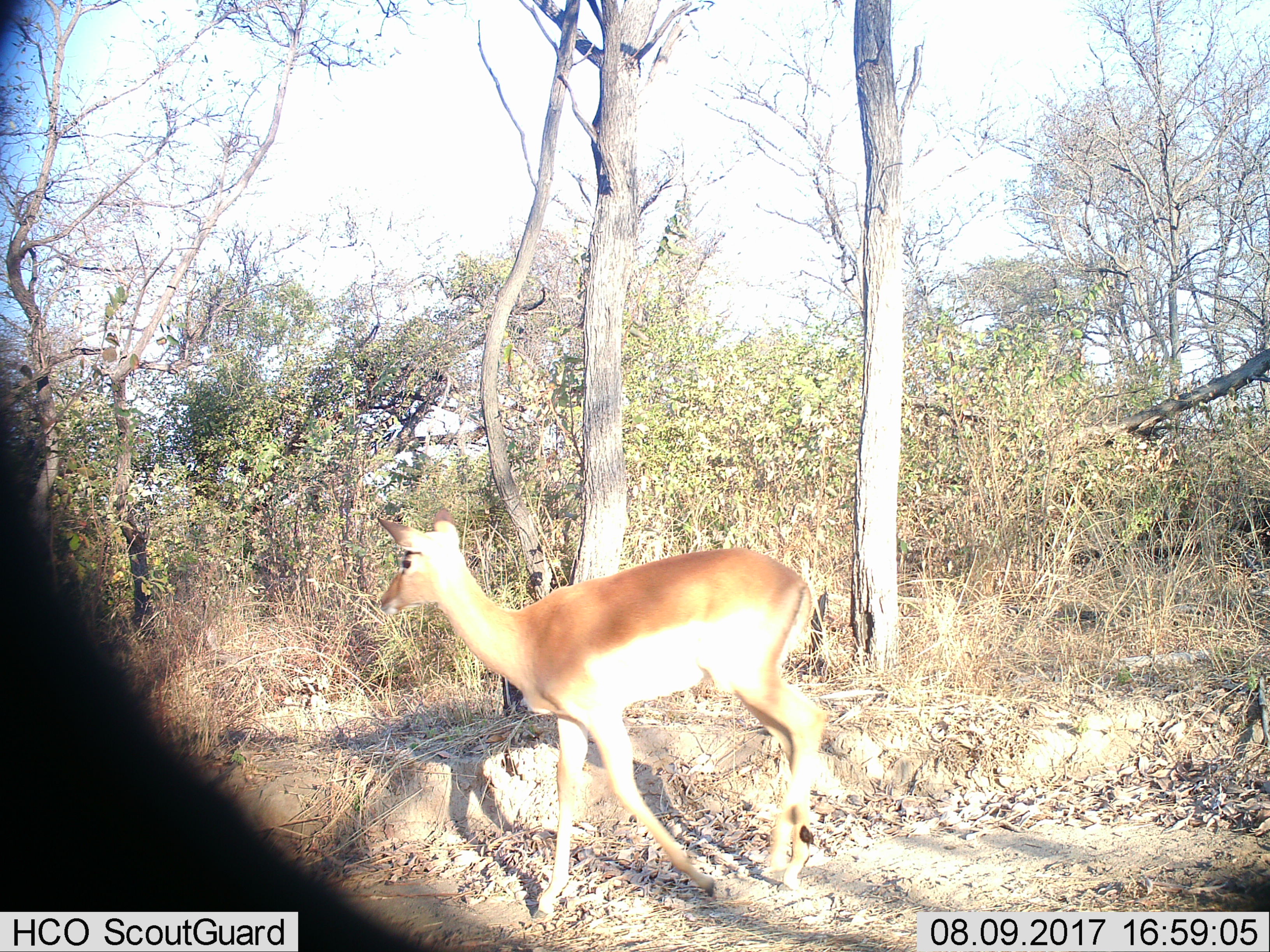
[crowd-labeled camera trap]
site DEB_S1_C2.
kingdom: Animalia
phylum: Chordata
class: Mammalia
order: Artiodactyla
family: Bovidae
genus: Aepyceros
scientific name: Aepyceros melampus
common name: impala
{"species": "impala (Aepyceros melampus)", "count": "1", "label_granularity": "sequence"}